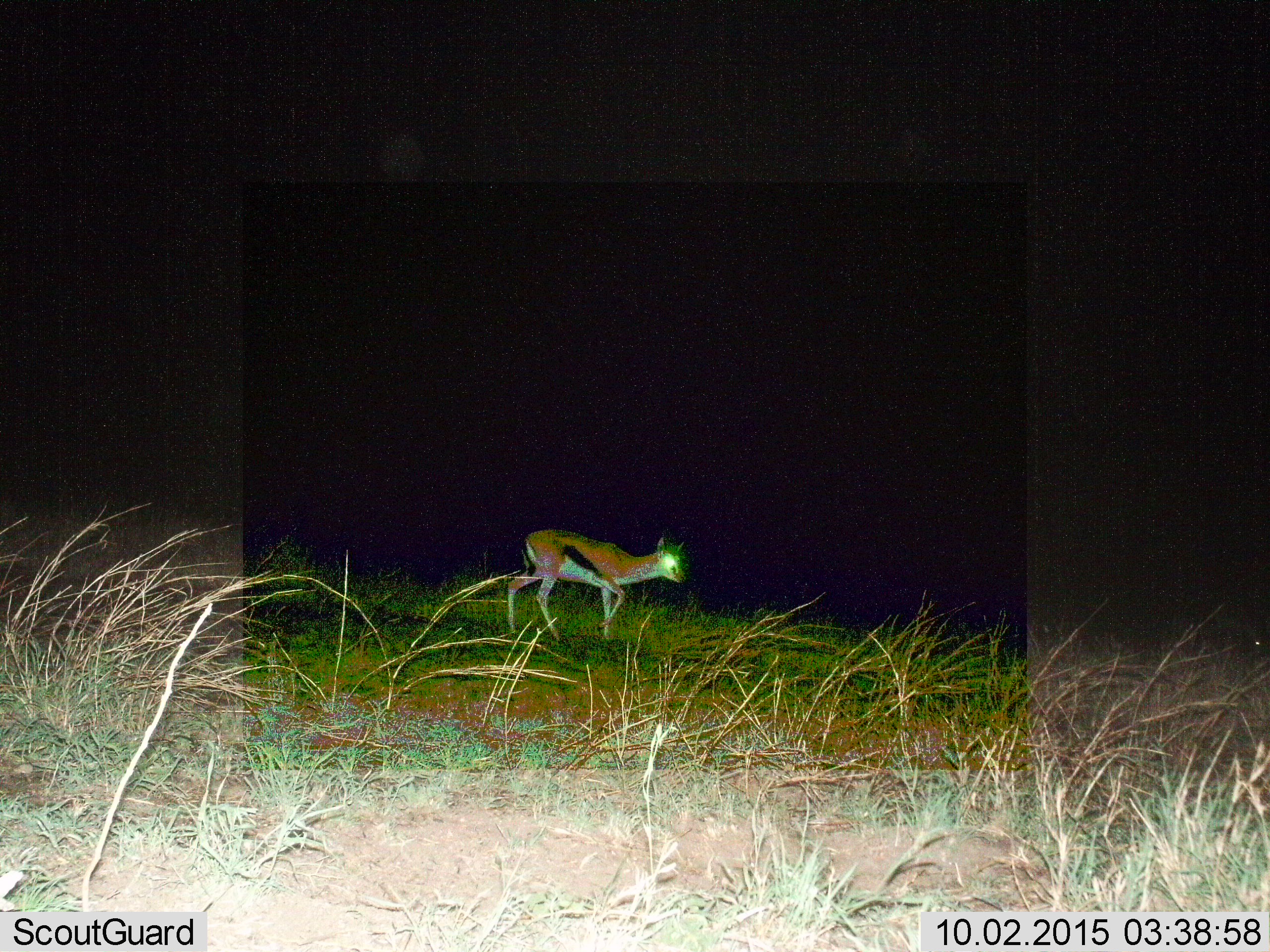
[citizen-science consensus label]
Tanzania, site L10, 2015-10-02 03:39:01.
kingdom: Animalia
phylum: Chordata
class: Mammalia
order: Artiodactyla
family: Bovidae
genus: Eudorcas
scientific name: Eudorcas thomsonii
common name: thomson's gazelle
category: gazellethomsons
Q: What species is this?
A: Gazellethomsons (thomson's gazelle) (Eudorcas thomsonii).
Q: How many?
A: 1.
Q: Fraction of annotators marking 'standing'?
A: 29%.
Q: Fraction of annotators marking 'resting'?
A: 0%.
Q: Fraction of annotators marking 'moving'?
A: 100%.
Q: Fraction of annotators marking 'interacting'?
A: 0%.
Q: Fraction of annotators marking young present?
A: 14%.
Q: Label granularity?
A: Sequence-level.